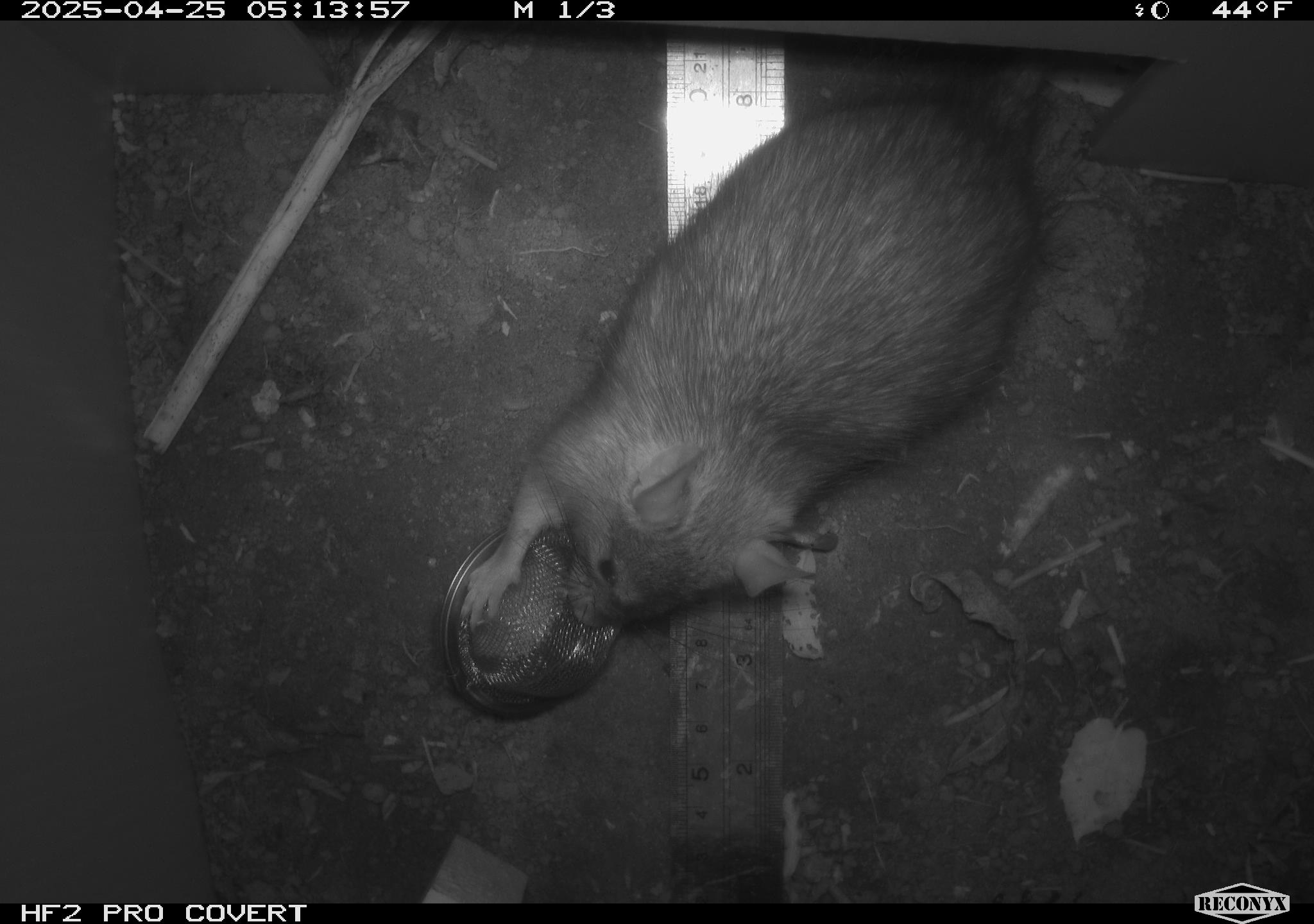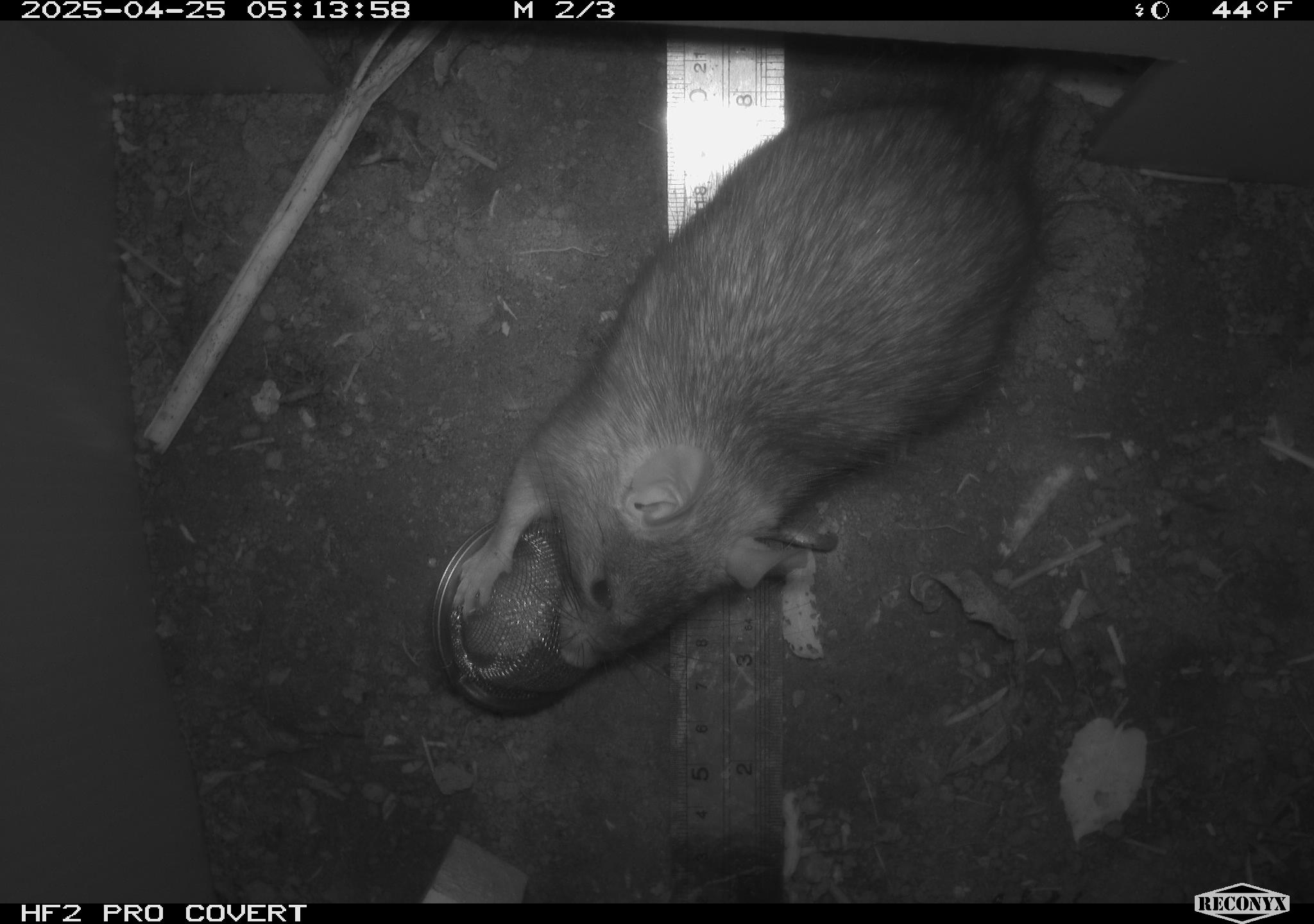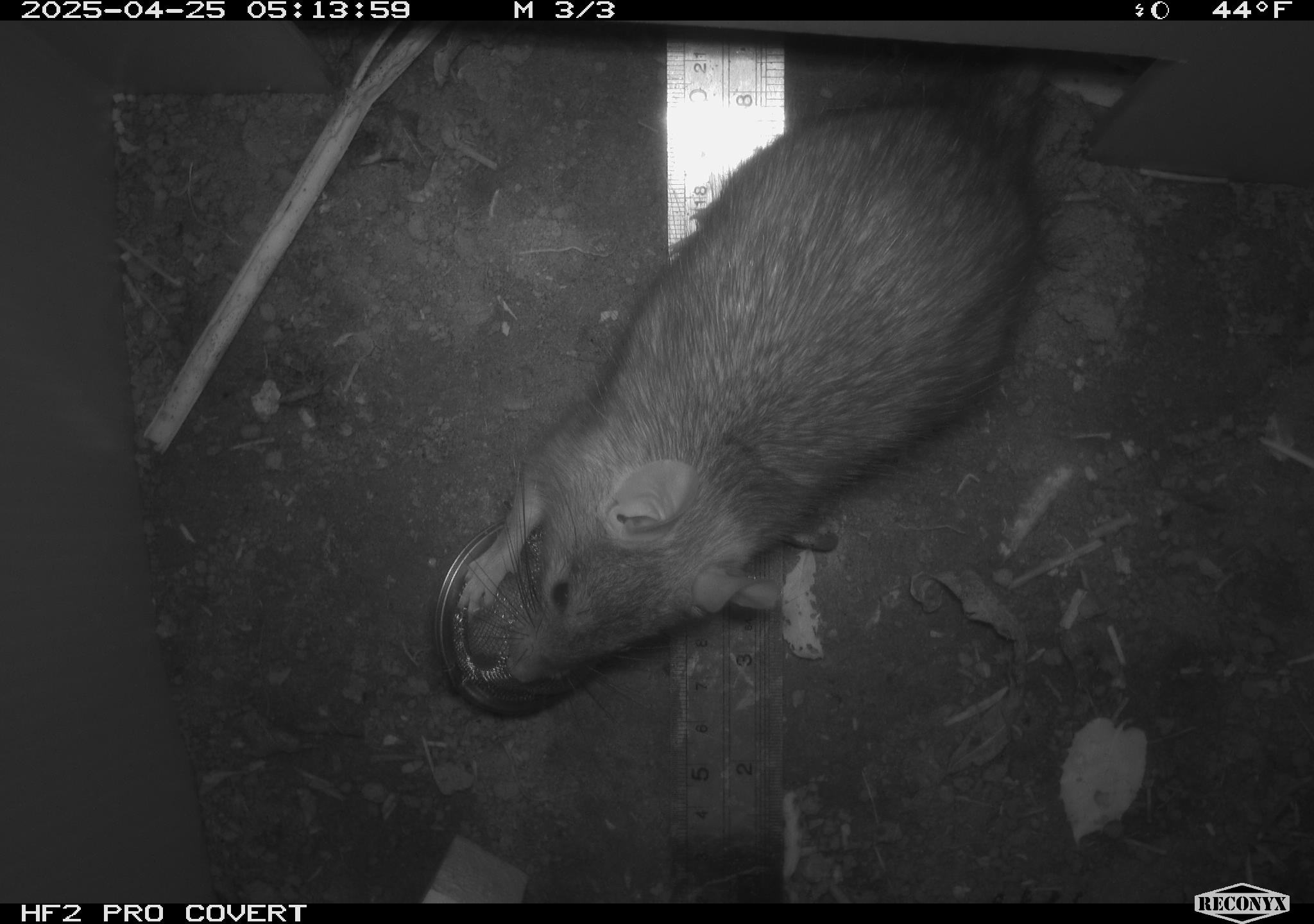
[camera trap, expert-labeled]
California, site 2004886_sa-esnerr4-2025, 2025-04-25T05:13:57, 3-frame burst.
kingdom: Animalia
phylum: Chordata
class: Mammalia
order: Rodentia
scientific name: Rodentia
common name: rodent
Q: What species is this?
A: Rodent (Rodentia).